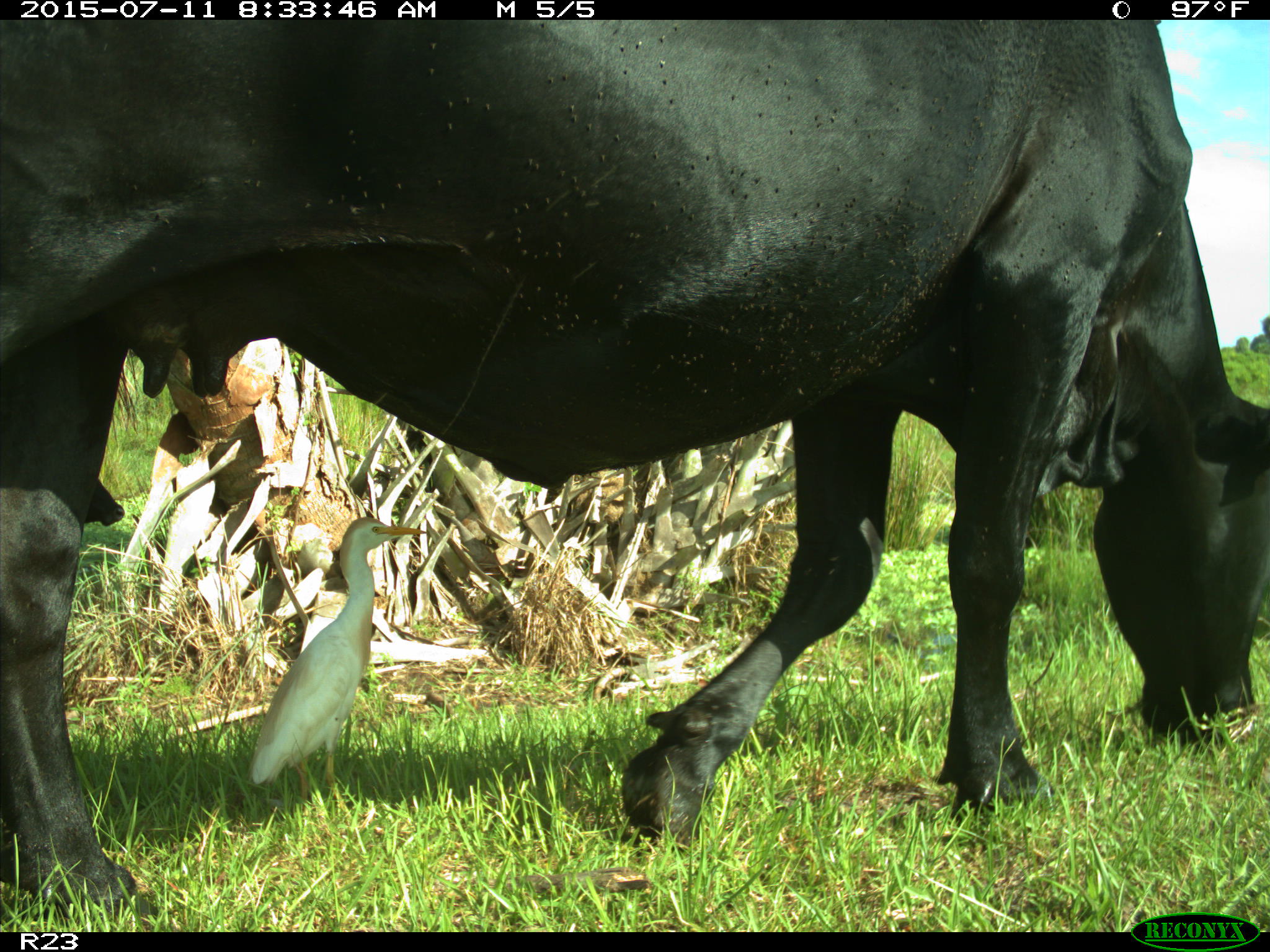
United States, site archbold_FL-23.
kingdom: Animalia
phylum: Chordata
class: Mammalia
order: Artiodactyla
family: Bovidae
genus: Bos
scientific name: Bos taurus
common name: domestic cow